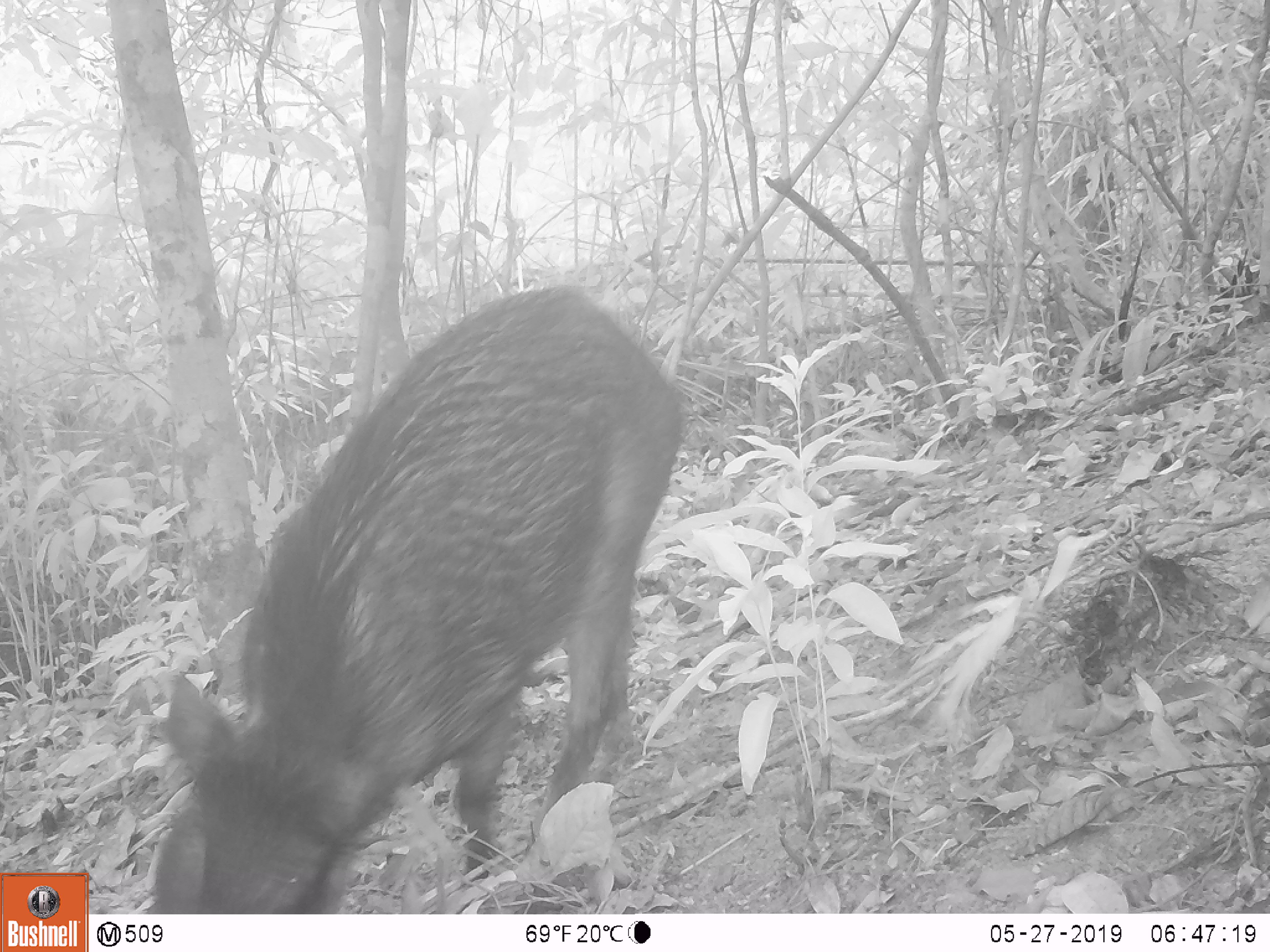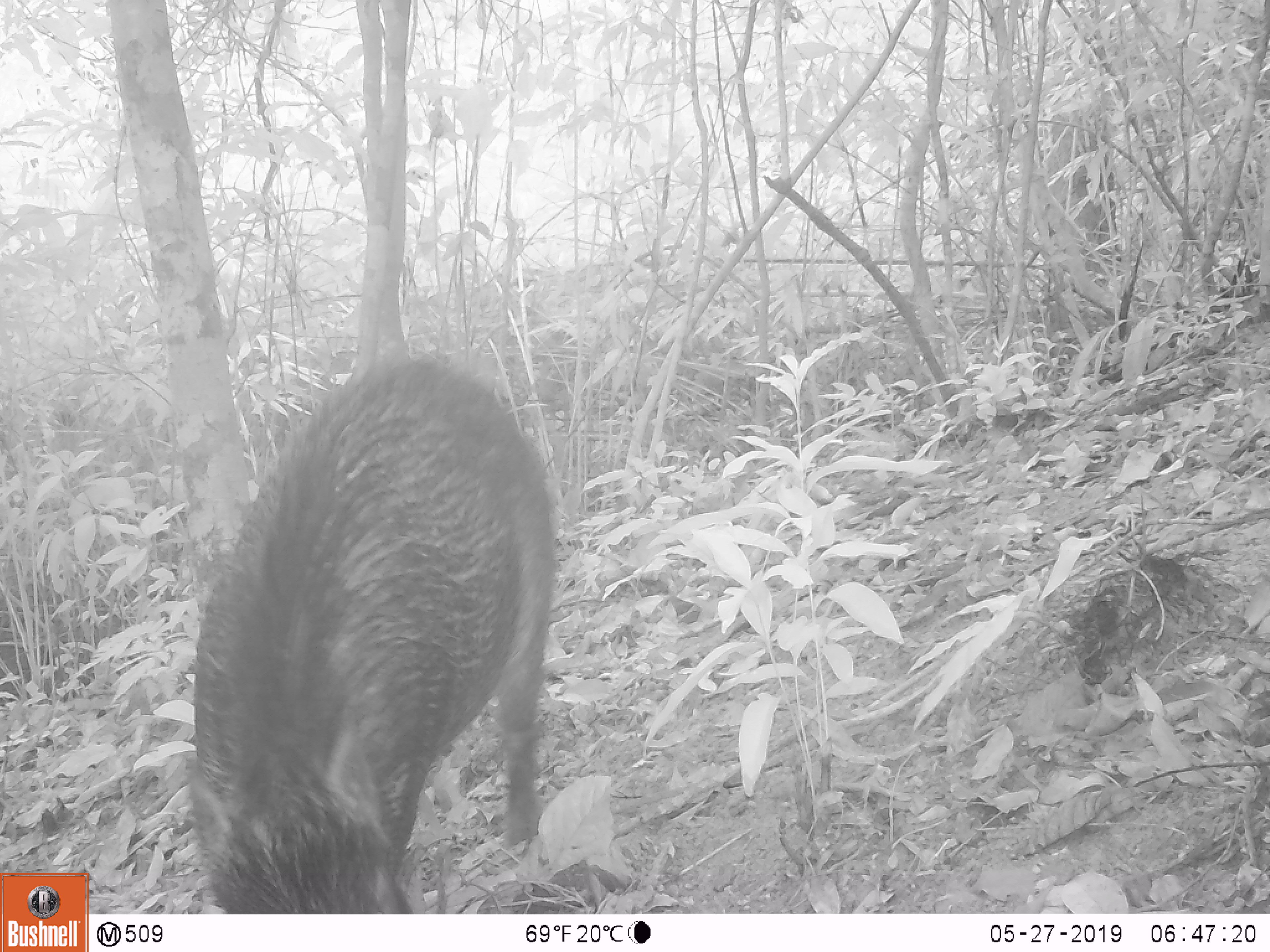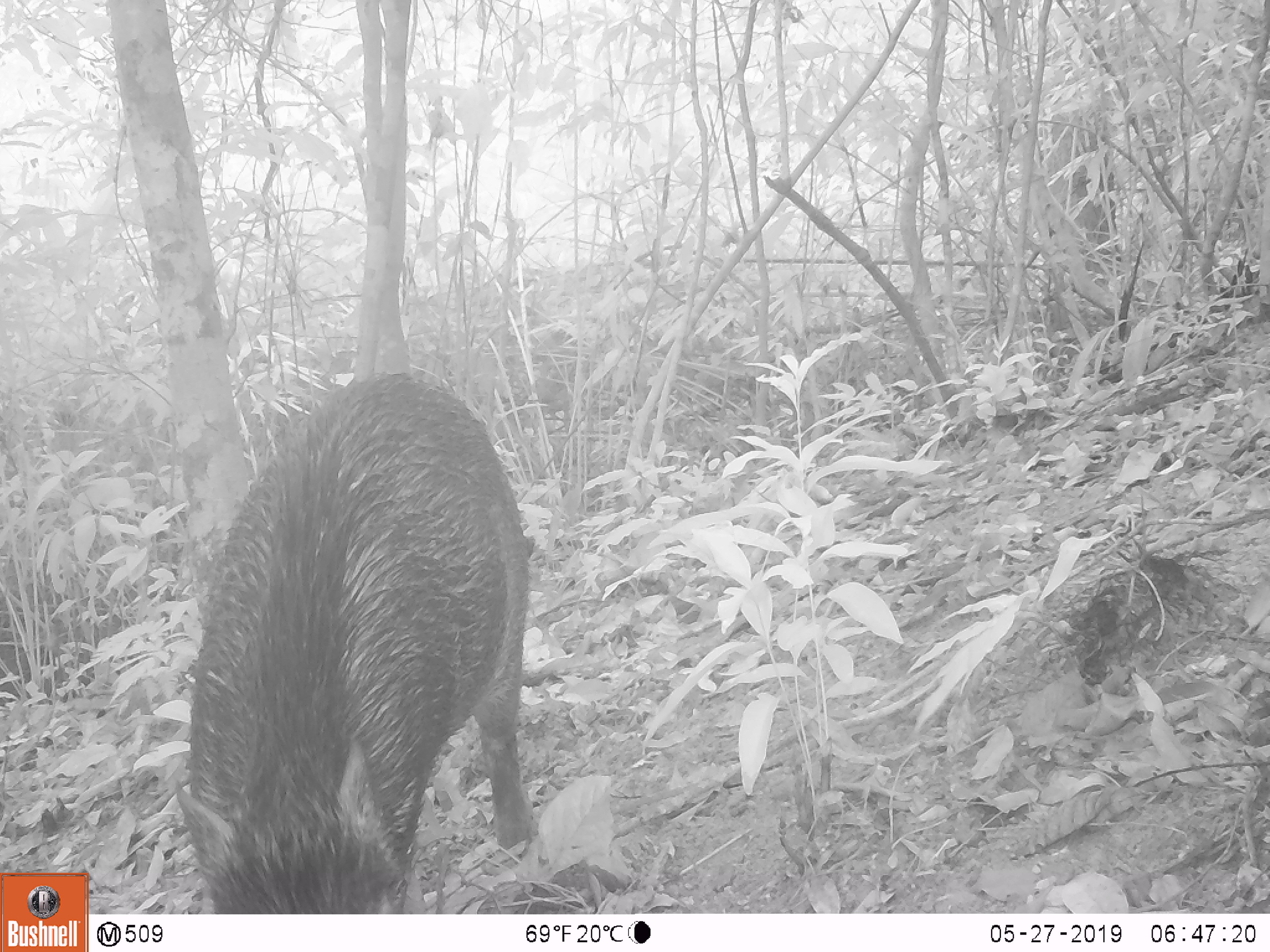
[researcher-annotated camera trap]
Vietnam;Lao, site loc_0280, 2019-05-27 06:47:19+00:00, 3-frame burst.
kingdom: Animalia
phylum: Chordata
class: Mammalia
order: Artiodactyla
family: Suidae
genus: Sus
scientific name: Sus scrofa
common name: eurasian wild pig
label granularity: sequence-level